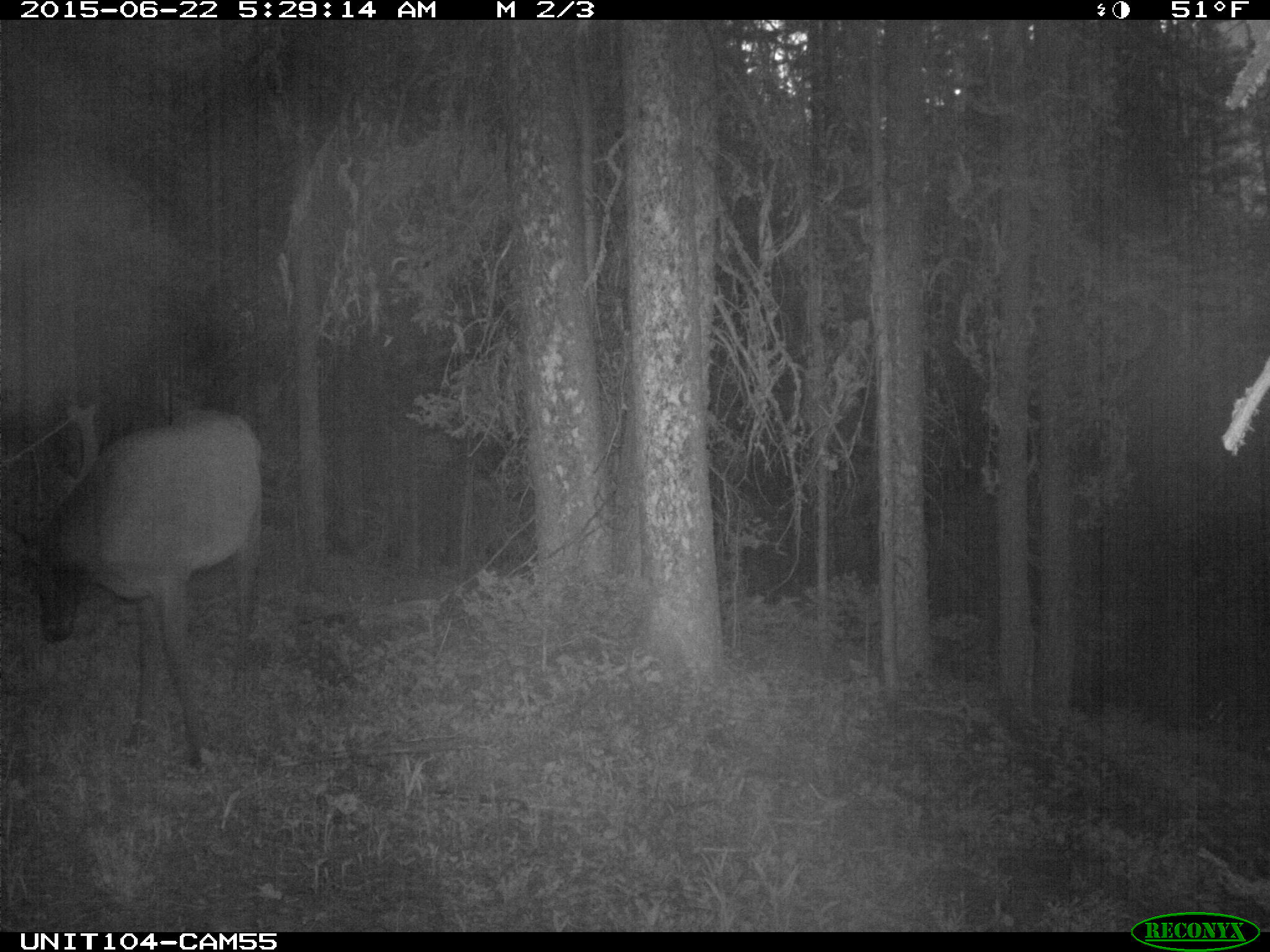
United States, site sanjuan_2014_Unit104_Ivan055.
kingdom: Animalia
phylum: Chordata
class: Mammalia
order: Artiodactyla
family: Cervidae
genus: Cervus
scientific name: Cervus elaphus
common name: red deer